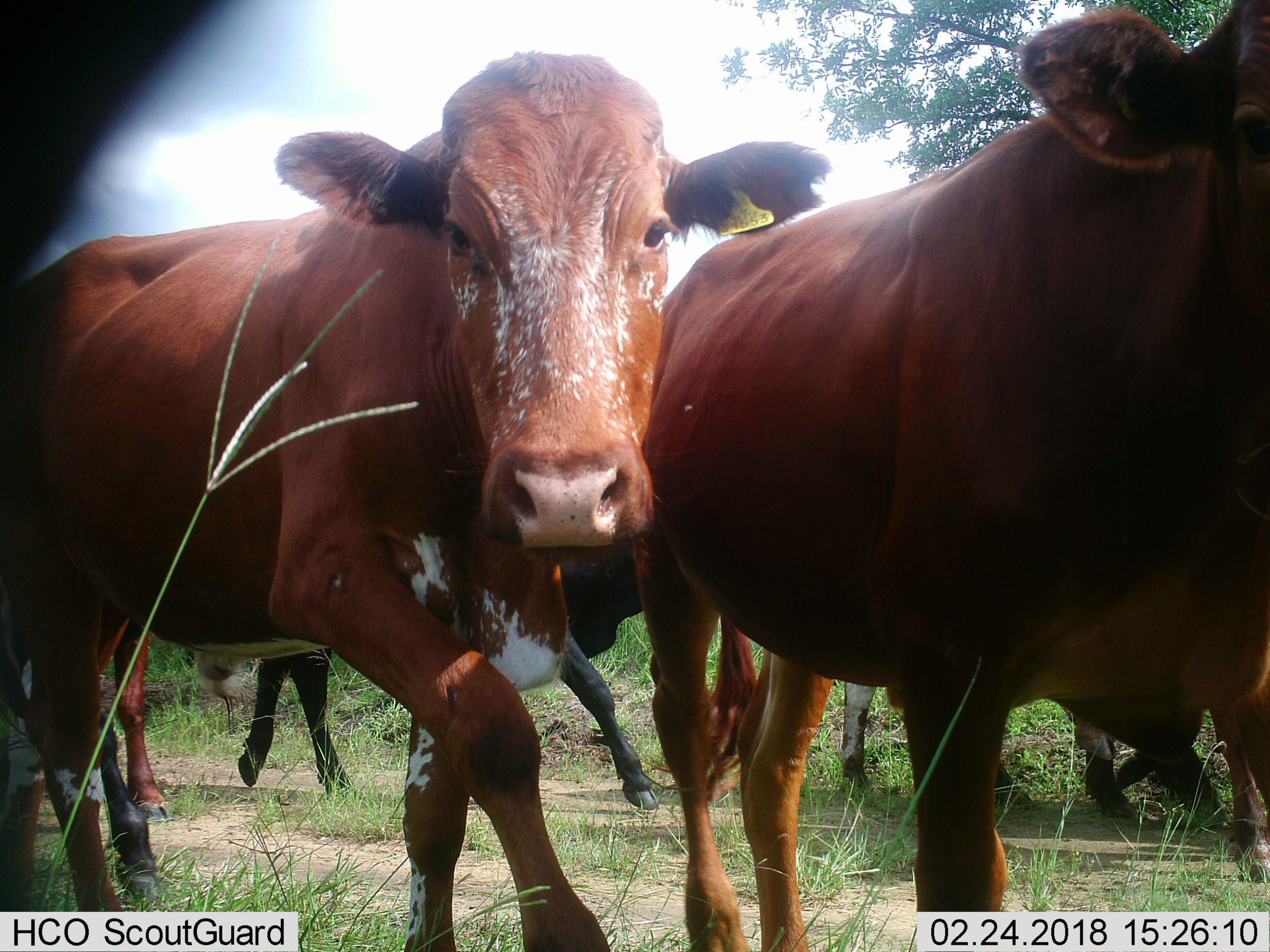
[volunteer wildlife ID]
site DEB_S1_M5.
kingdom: Animalia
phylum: Chordata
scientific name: Vertebrata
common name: domestic animal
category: domesticanimal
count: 6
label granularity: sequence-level